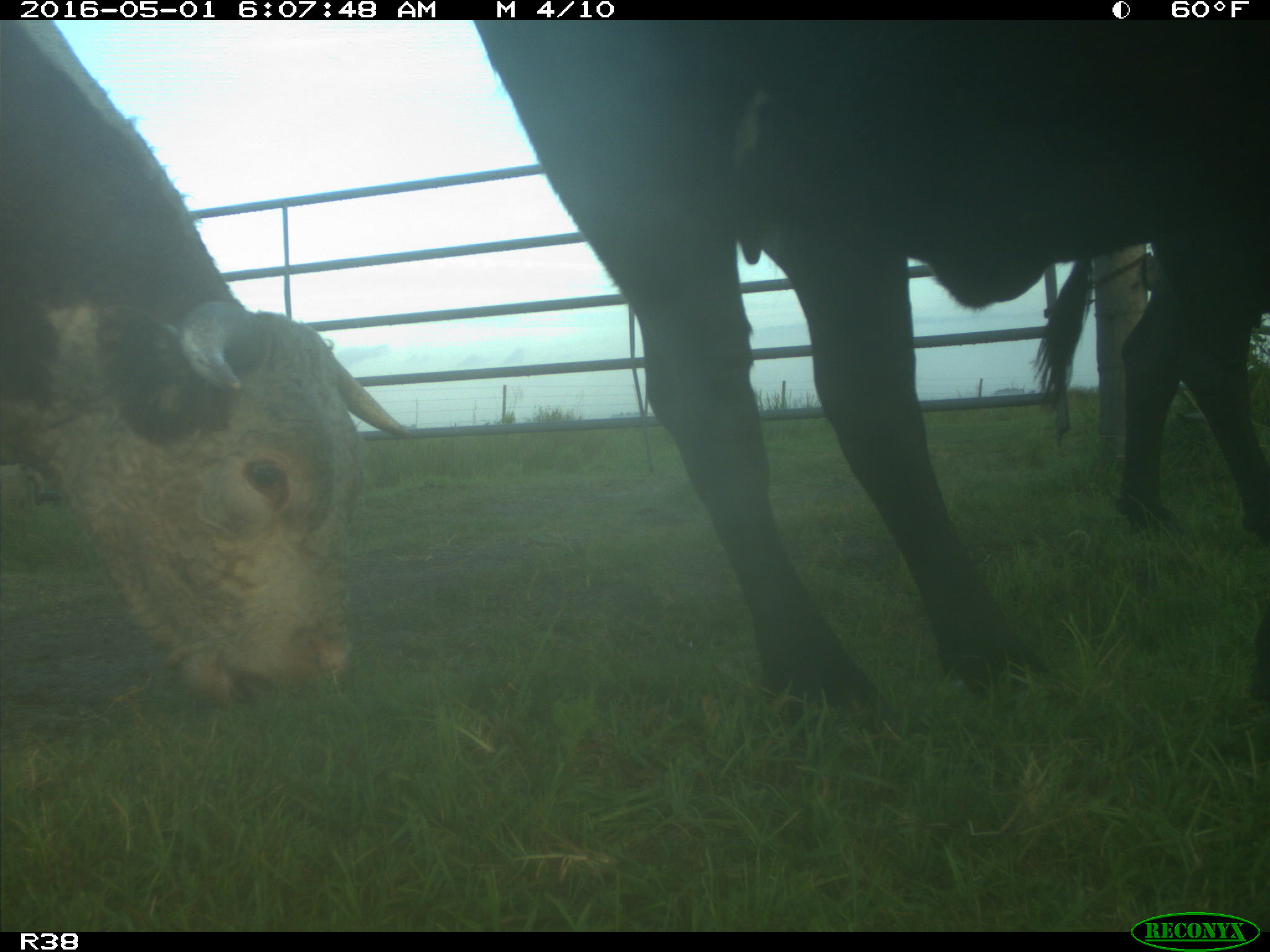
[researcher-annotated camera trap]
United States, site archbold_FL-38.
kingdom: Animalia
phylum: Chordata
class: Mammalia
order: Artiodactyla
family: Bovidae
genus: Bos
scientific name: Bos taurus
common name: domestic cow